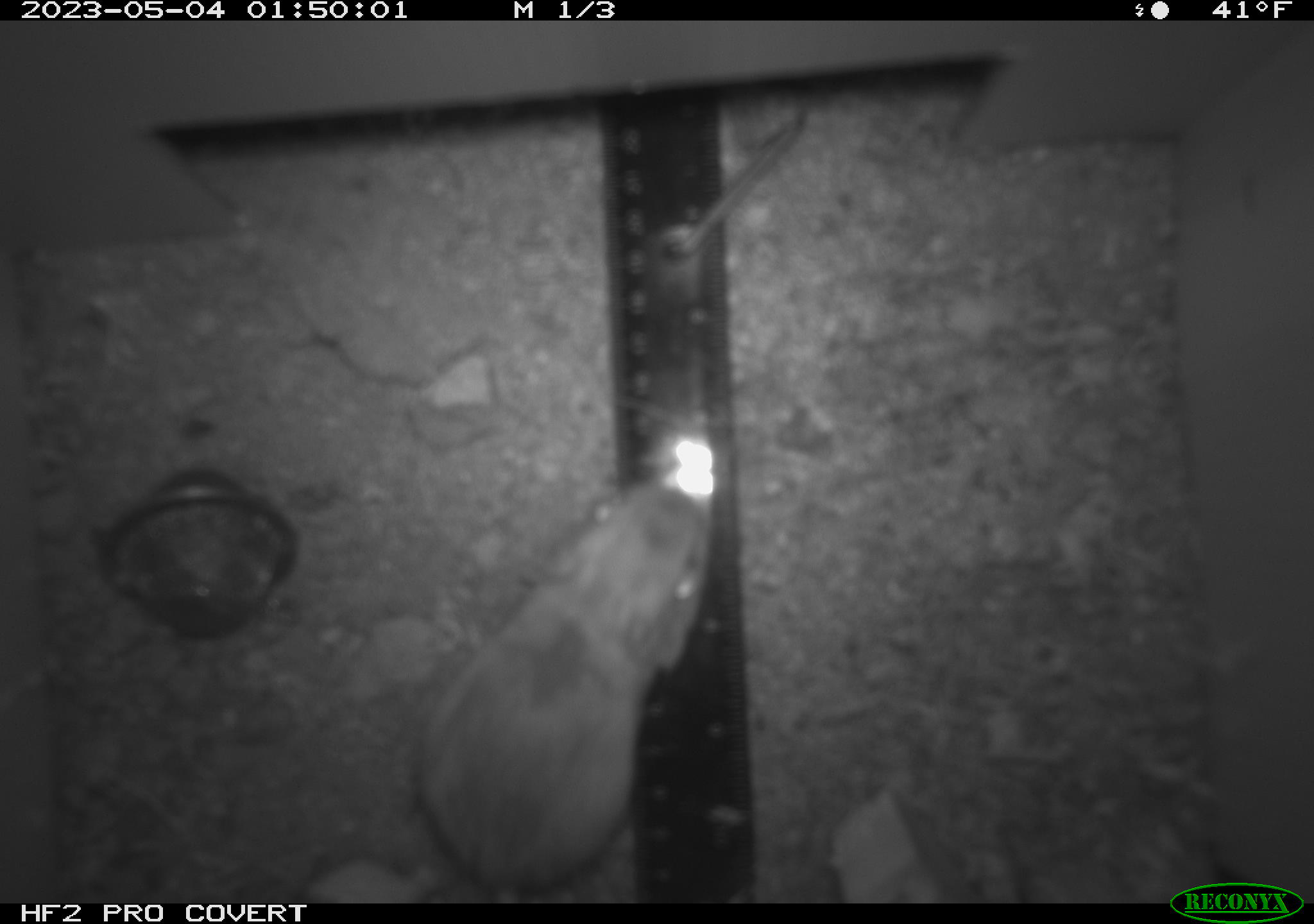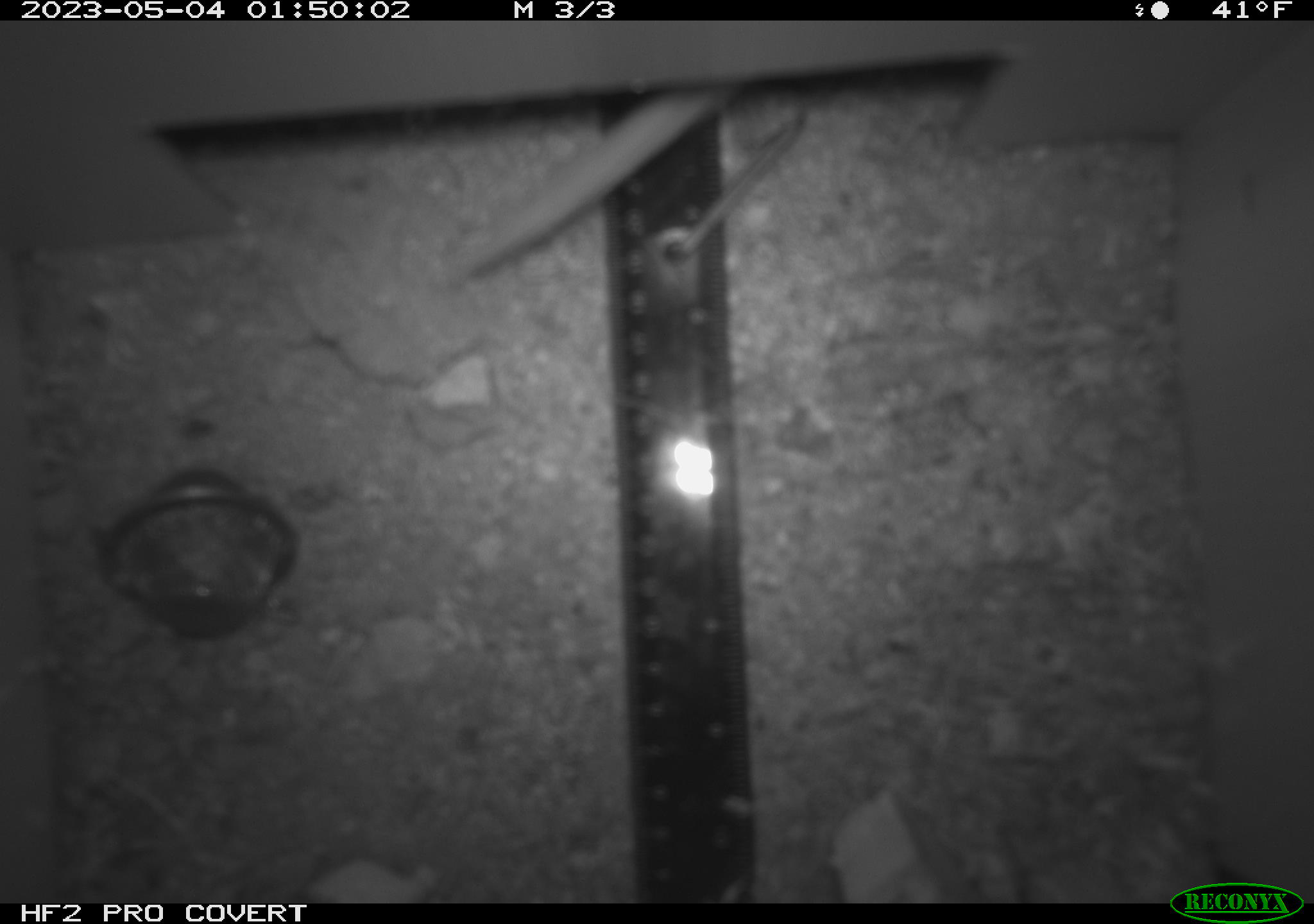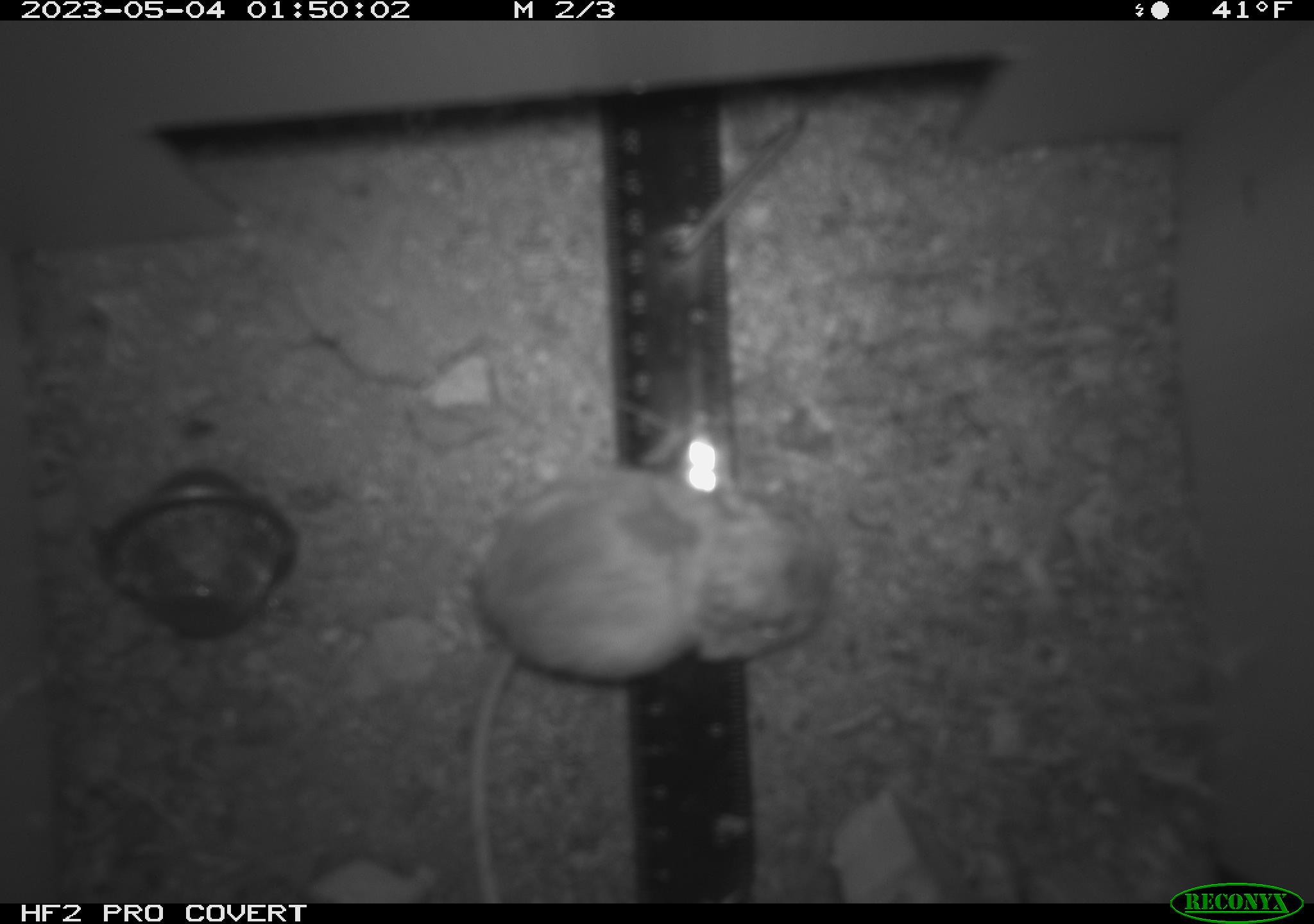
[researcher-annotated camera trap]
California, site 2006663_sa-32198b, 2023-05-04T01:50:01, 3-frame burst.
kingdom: Animalia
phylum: Chordata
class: Mammalia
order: Rodentia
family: Heteromyidae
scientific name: Heteromyidae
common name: kangaroo rats and pocket mice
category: heteromyidae family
Heteromyidae family (kangaroo rats and pocket mice) (Heteromyidae).